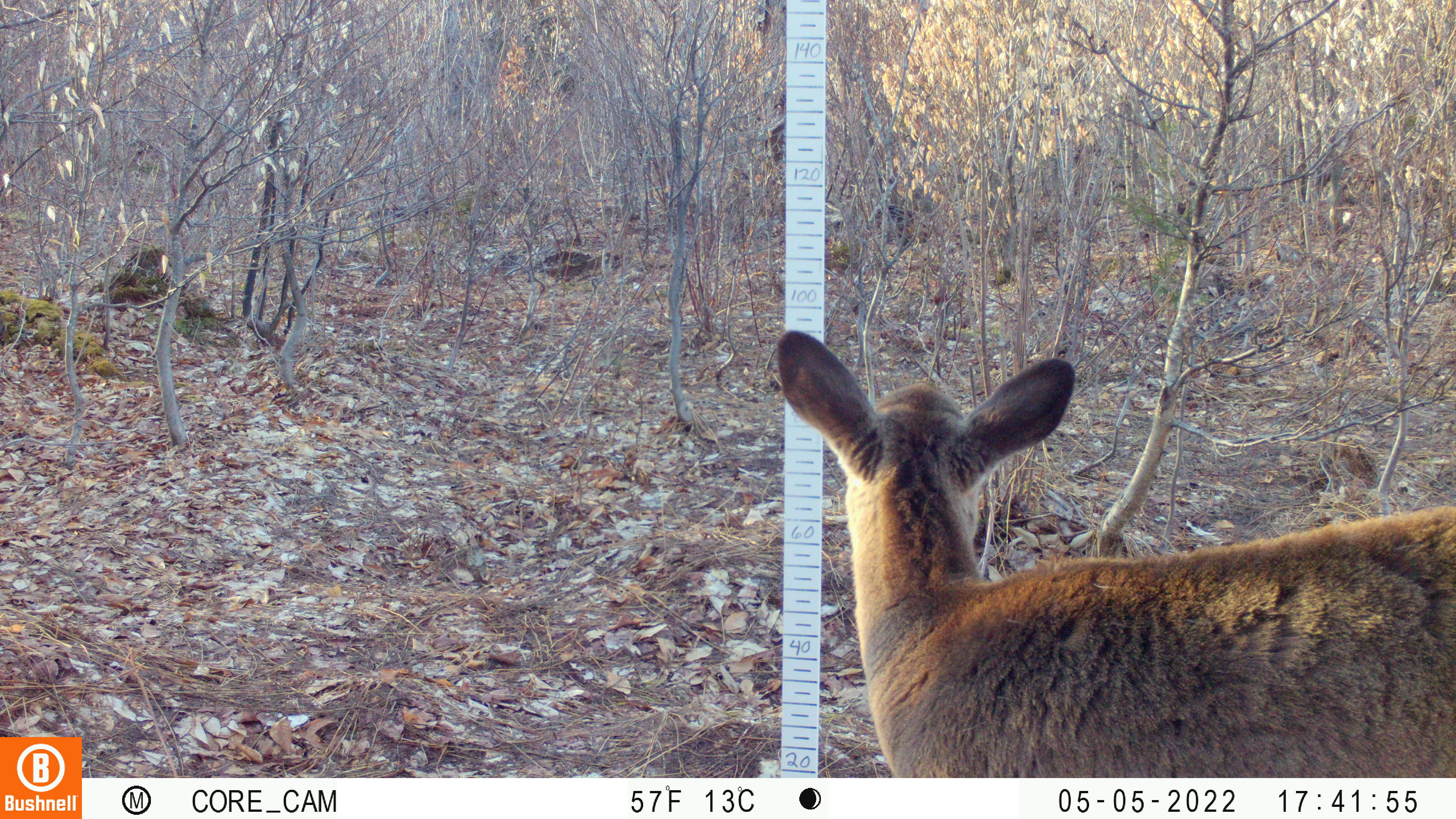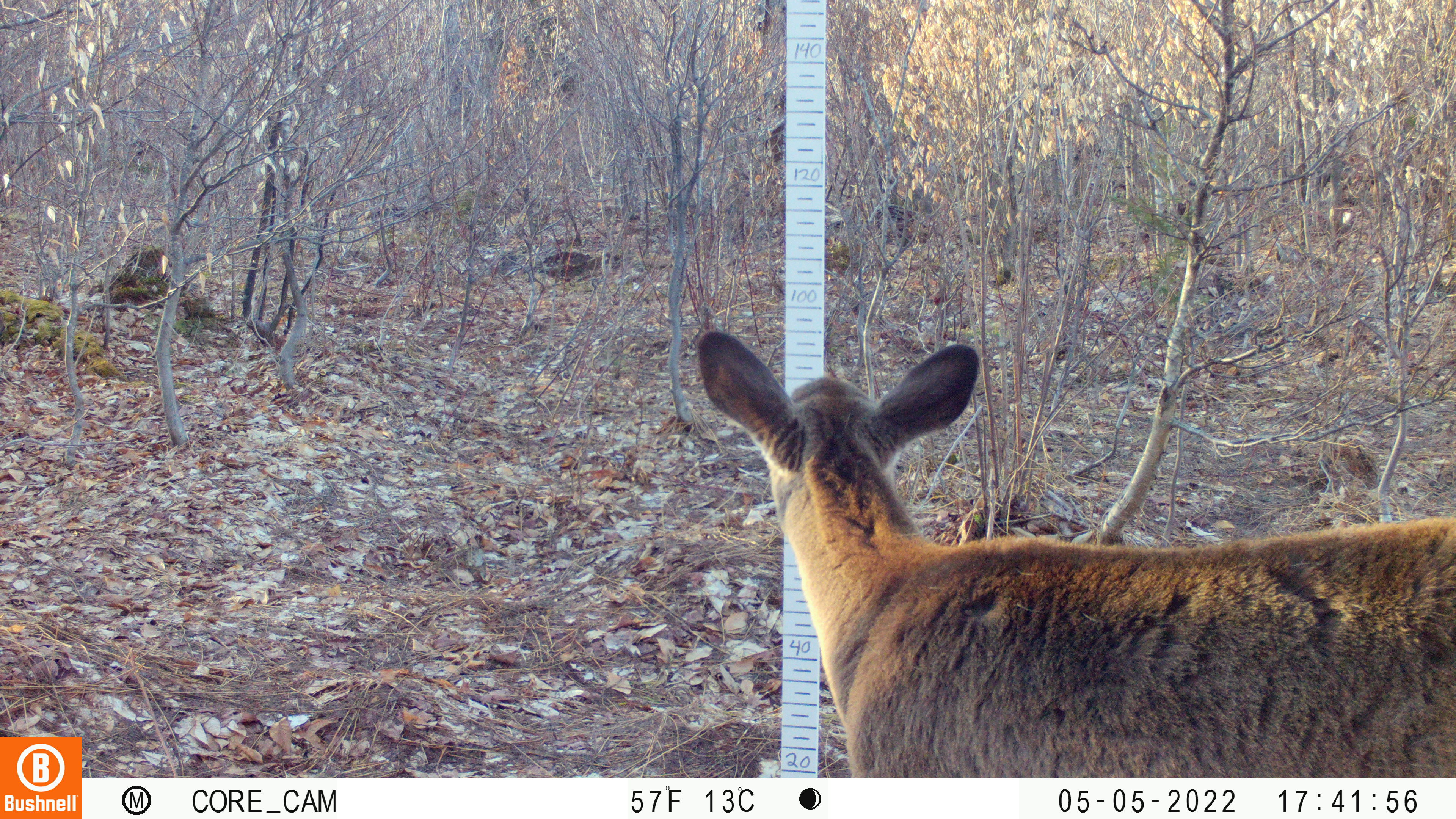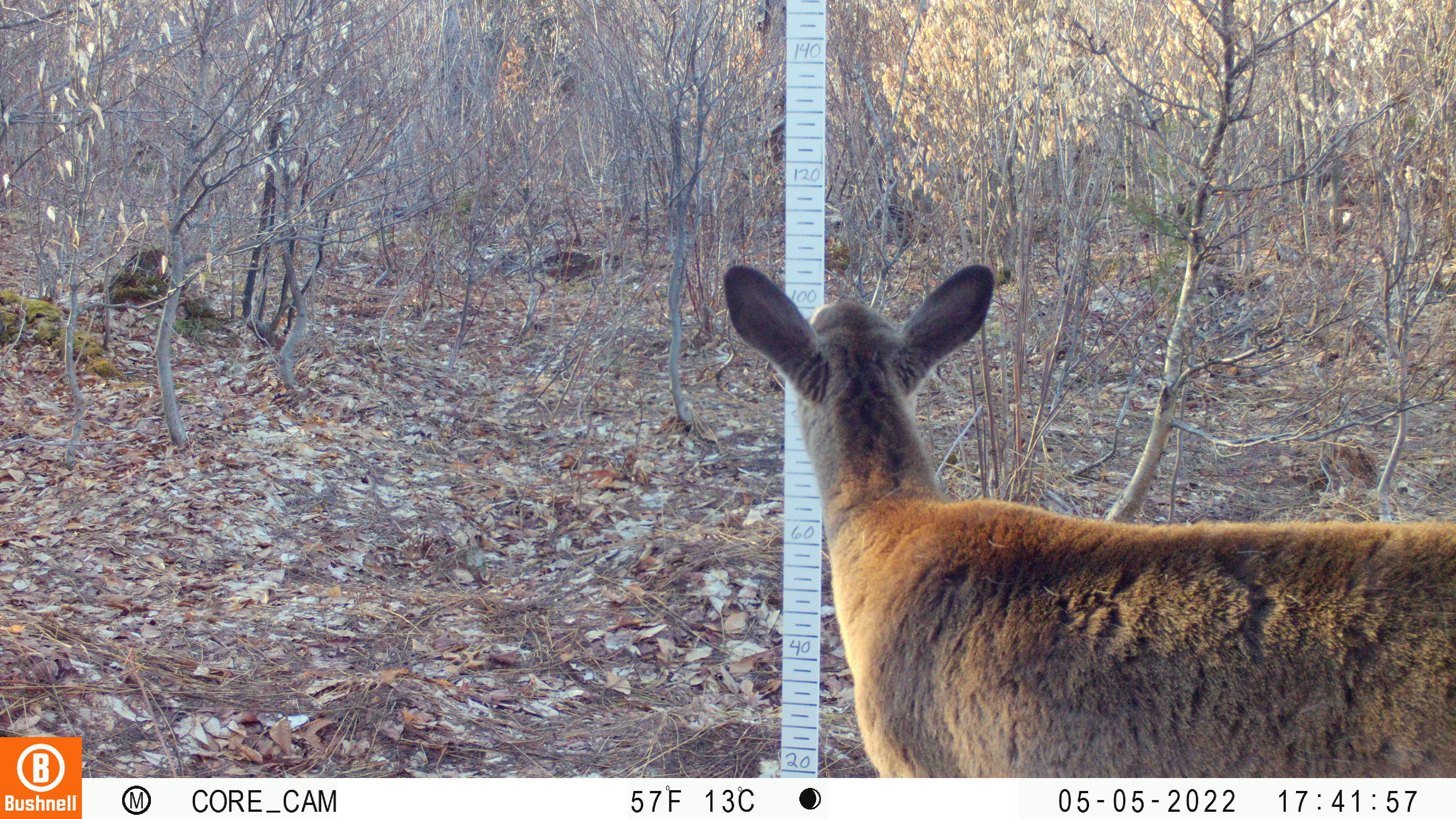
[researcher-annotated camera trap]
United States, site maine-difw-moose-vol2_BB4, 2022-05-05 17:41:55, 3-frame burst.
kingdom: Animalia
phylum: Chordata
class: Mammalia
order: Artiodactyla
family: Cervidae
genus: Odocoileus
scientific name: Odocoileus virginianus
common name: white-tailed deer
White-tailed deer (Odocoileus virginianus).